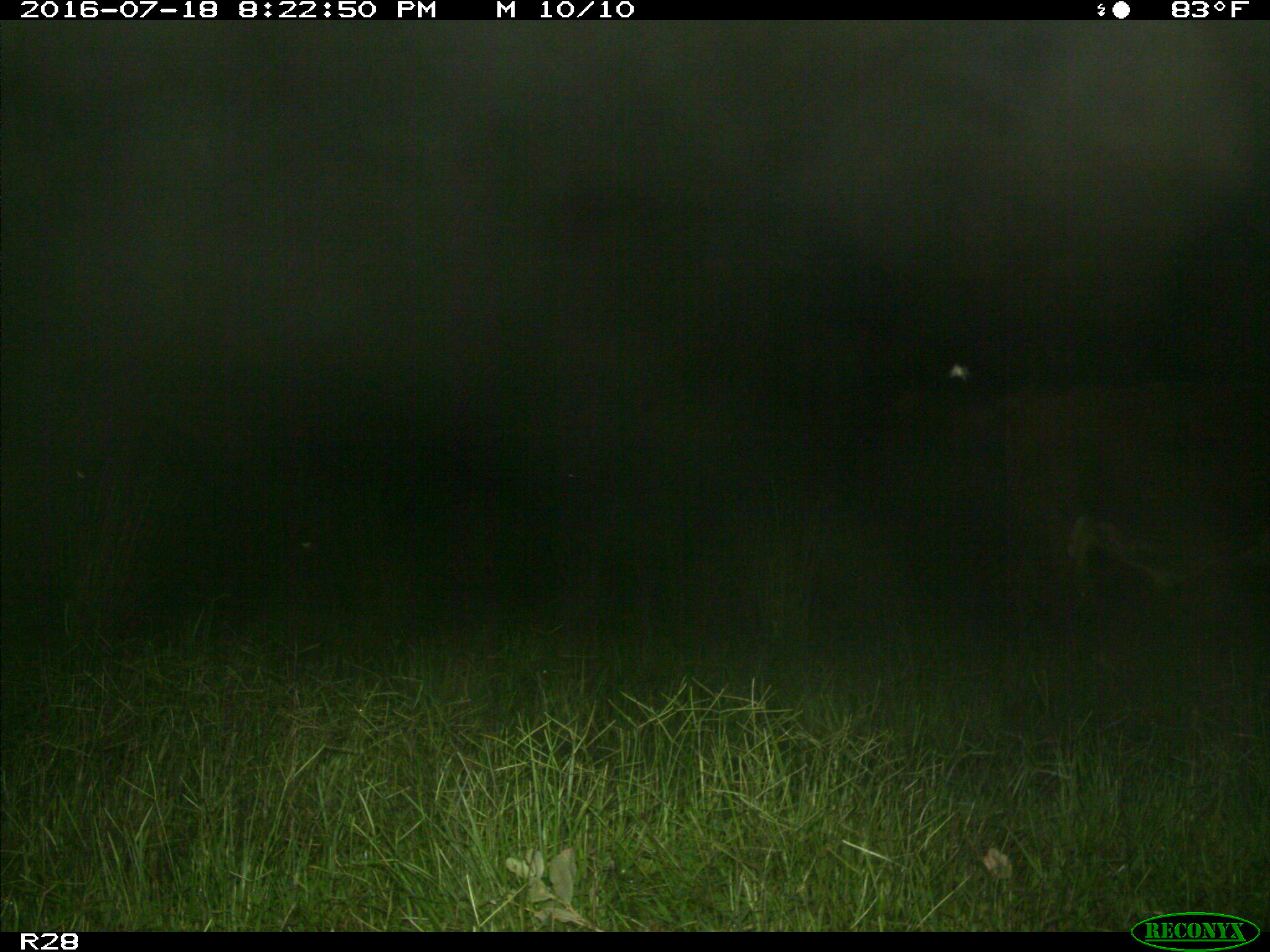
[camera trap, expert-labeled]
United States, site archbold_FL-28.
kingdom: Animalia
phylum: Chordata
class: Mammalia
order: Artiodactyla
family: Bovidae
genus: Bos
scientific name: Bos taurus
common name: domestic cow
Bos taurus (domestic cow).